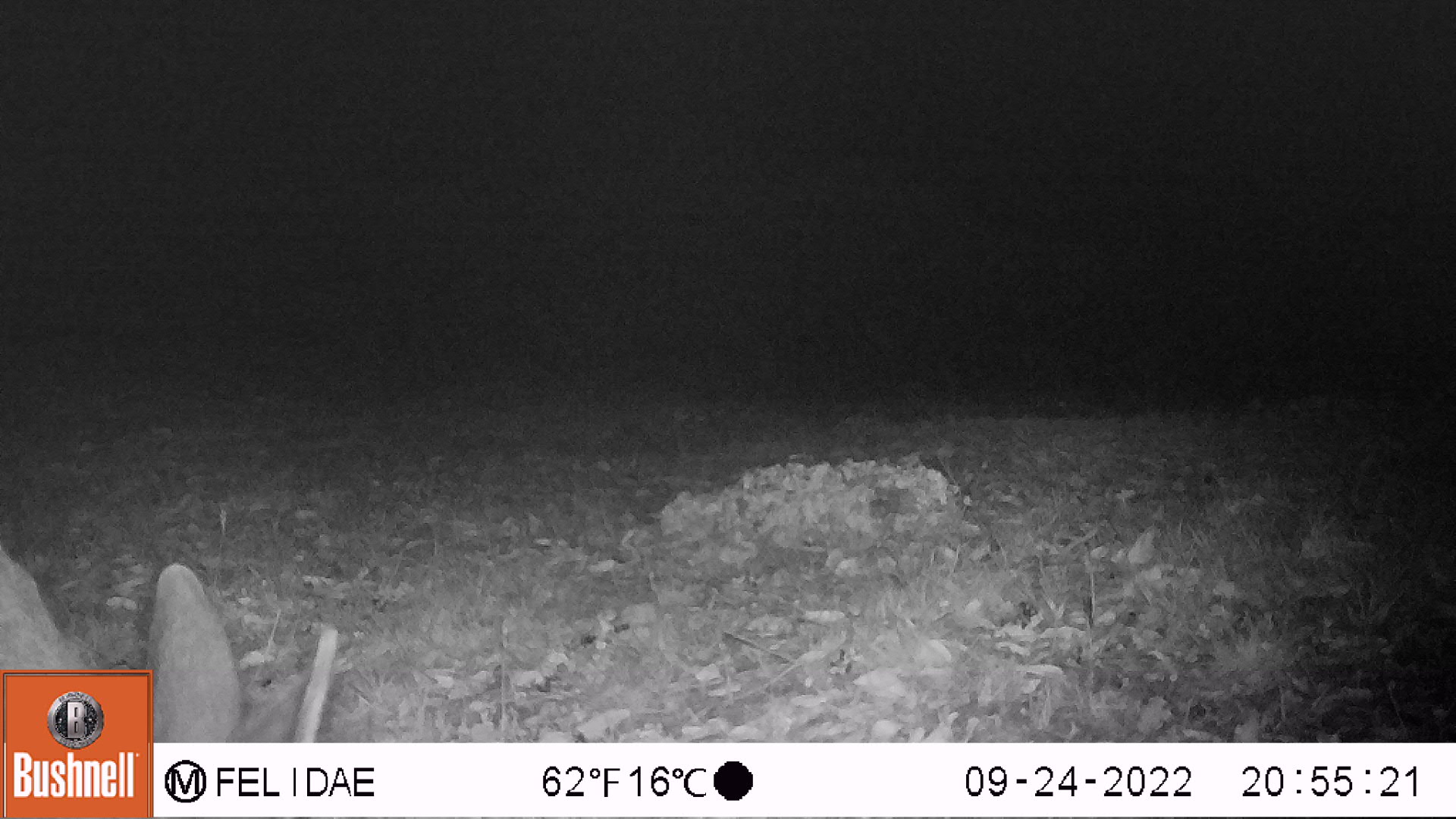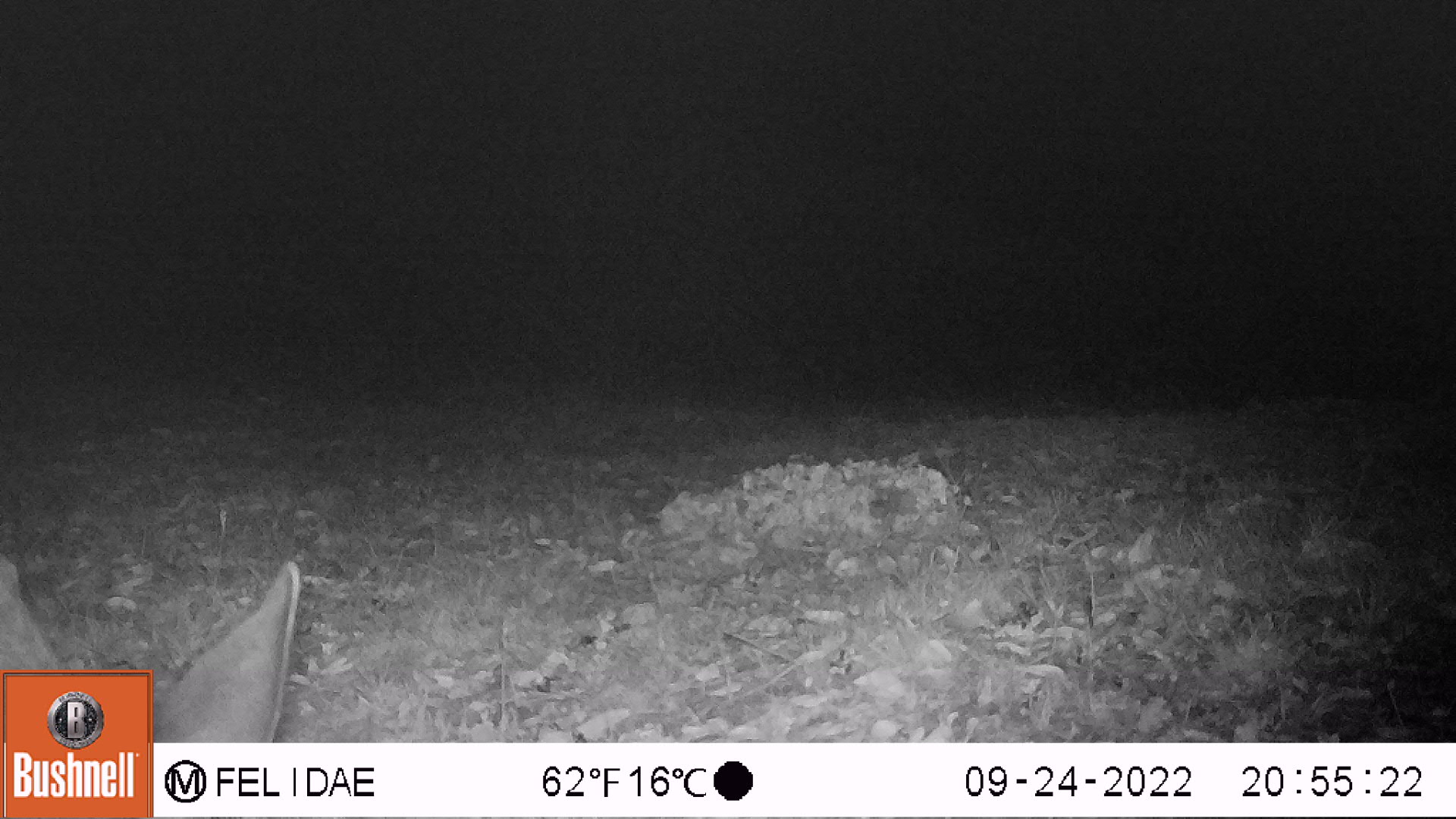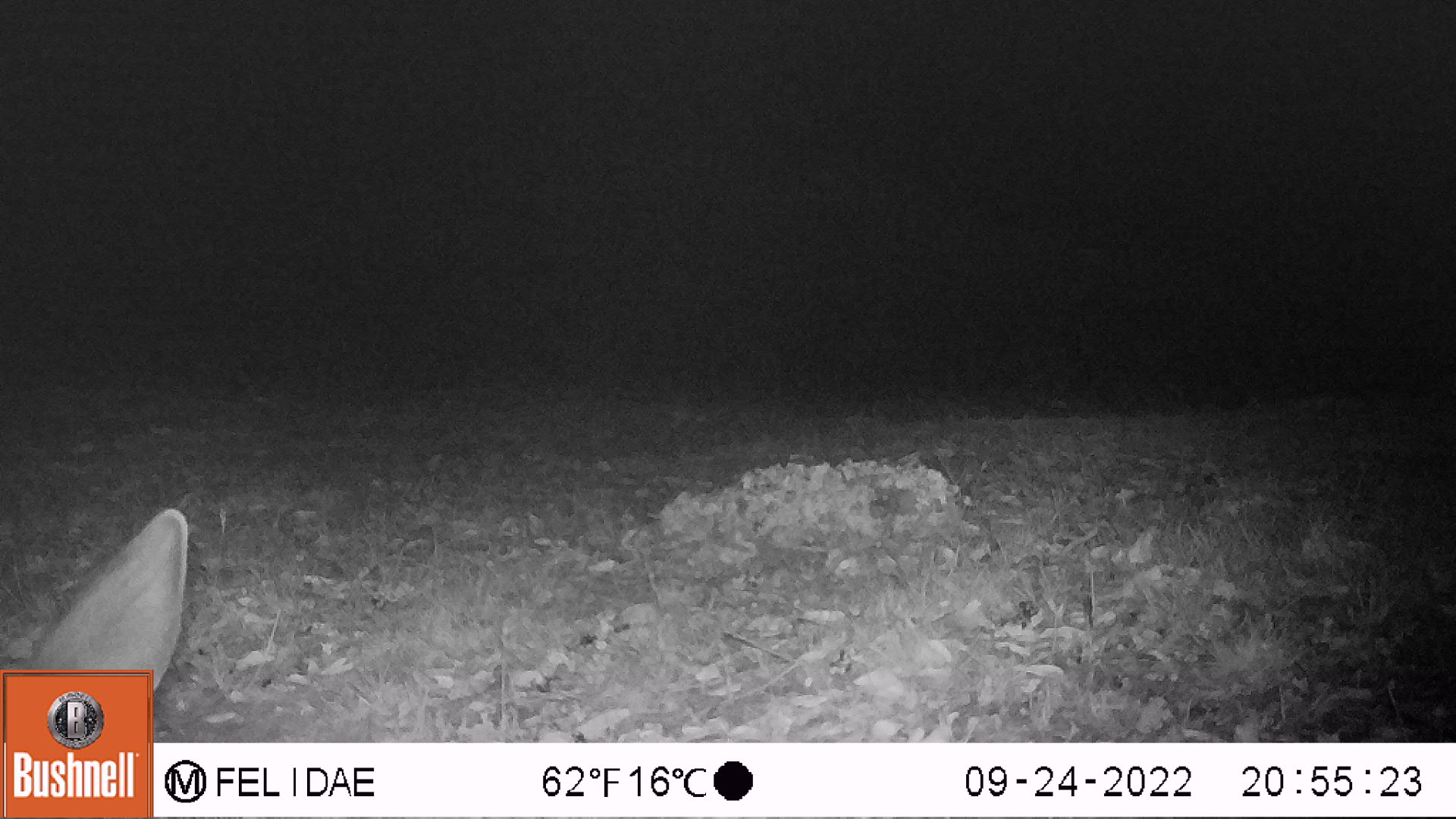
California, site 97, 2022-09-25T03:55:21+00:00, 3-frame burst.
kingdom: Animalia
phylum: Chordata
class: Mammalia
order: Artiodactyla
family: Cervidae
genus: Odocoileus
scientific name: Odocoileus hemionus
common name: mule deer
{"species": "mule deer (Odocoileus hemionus)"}